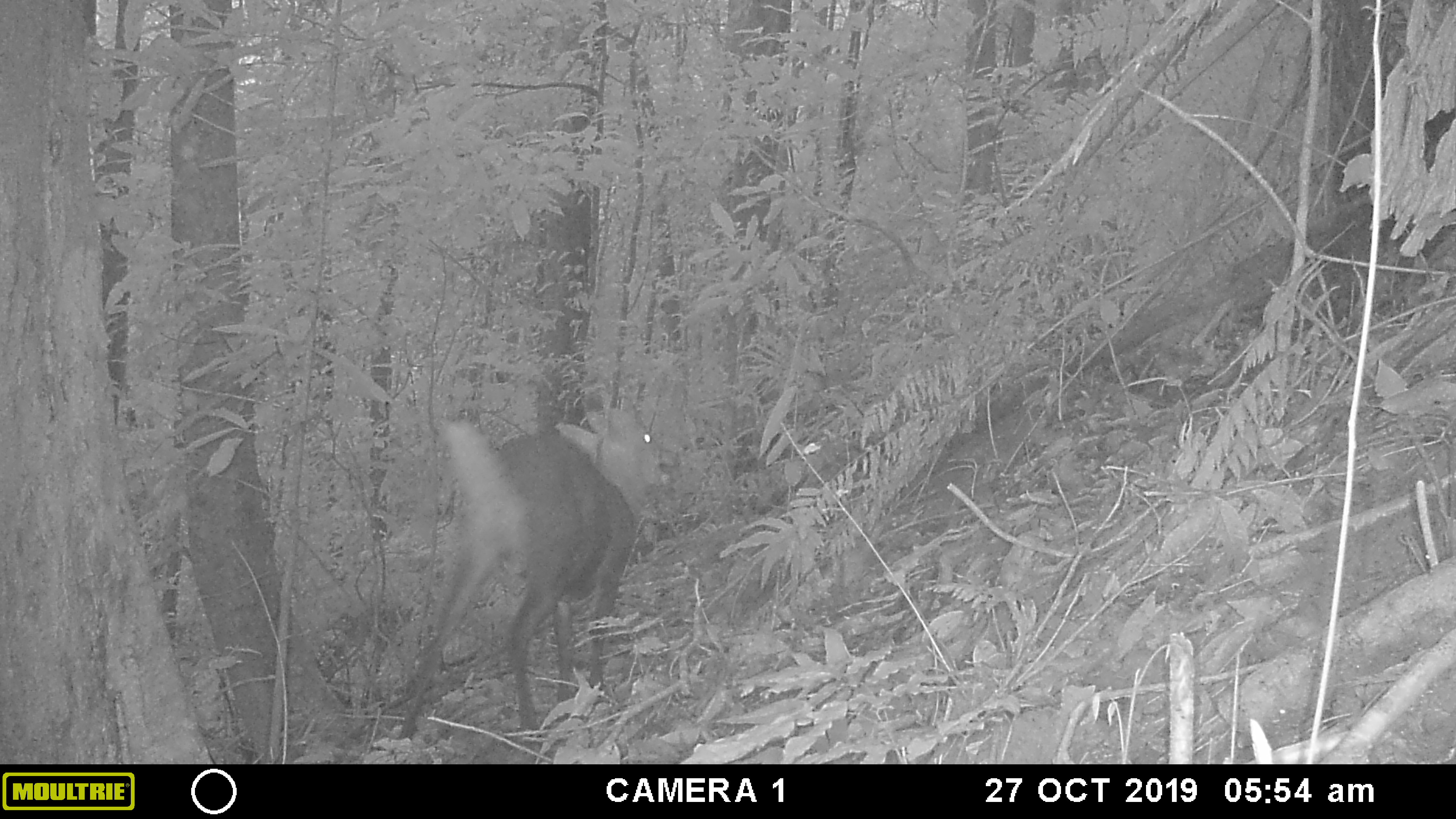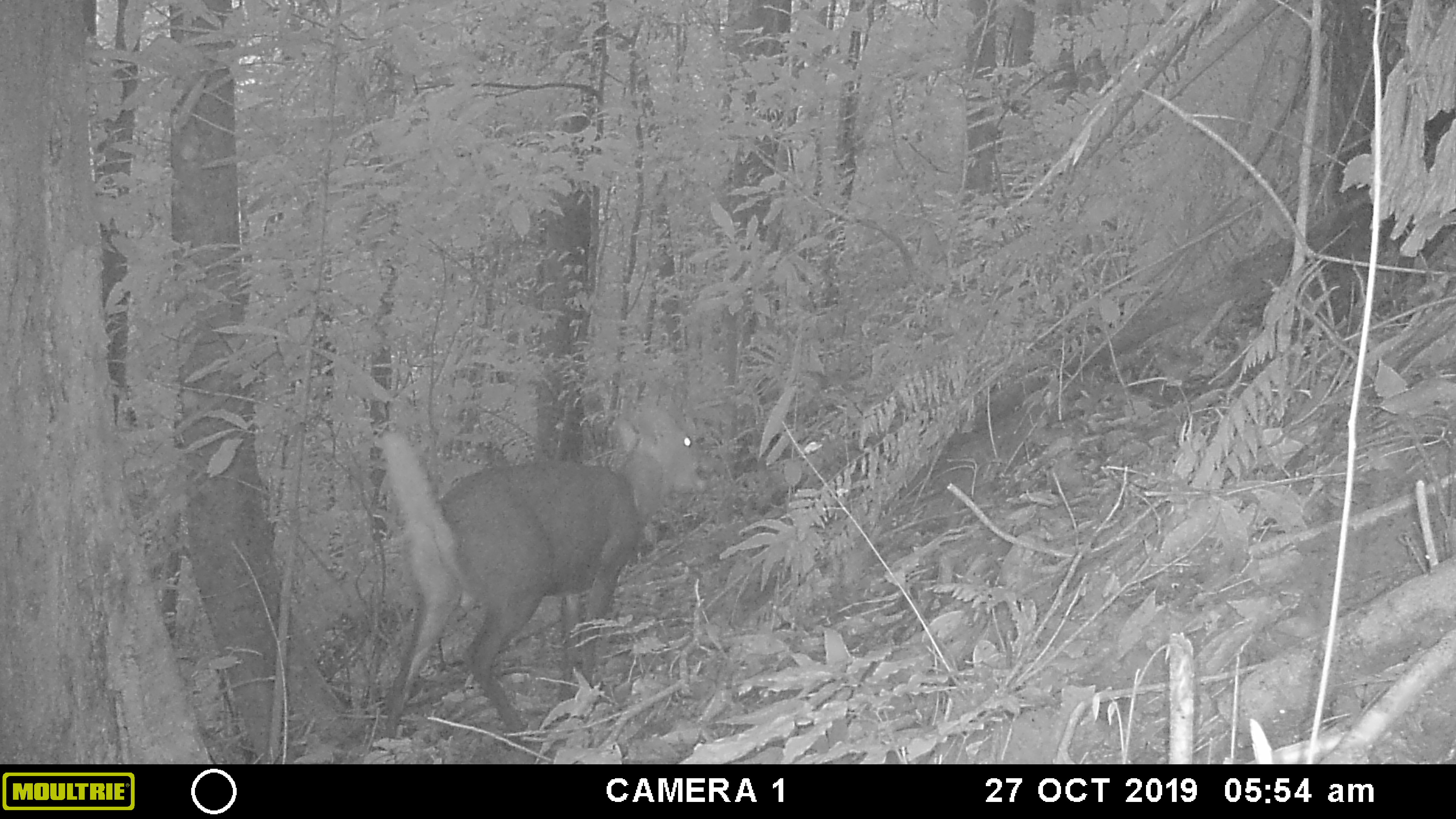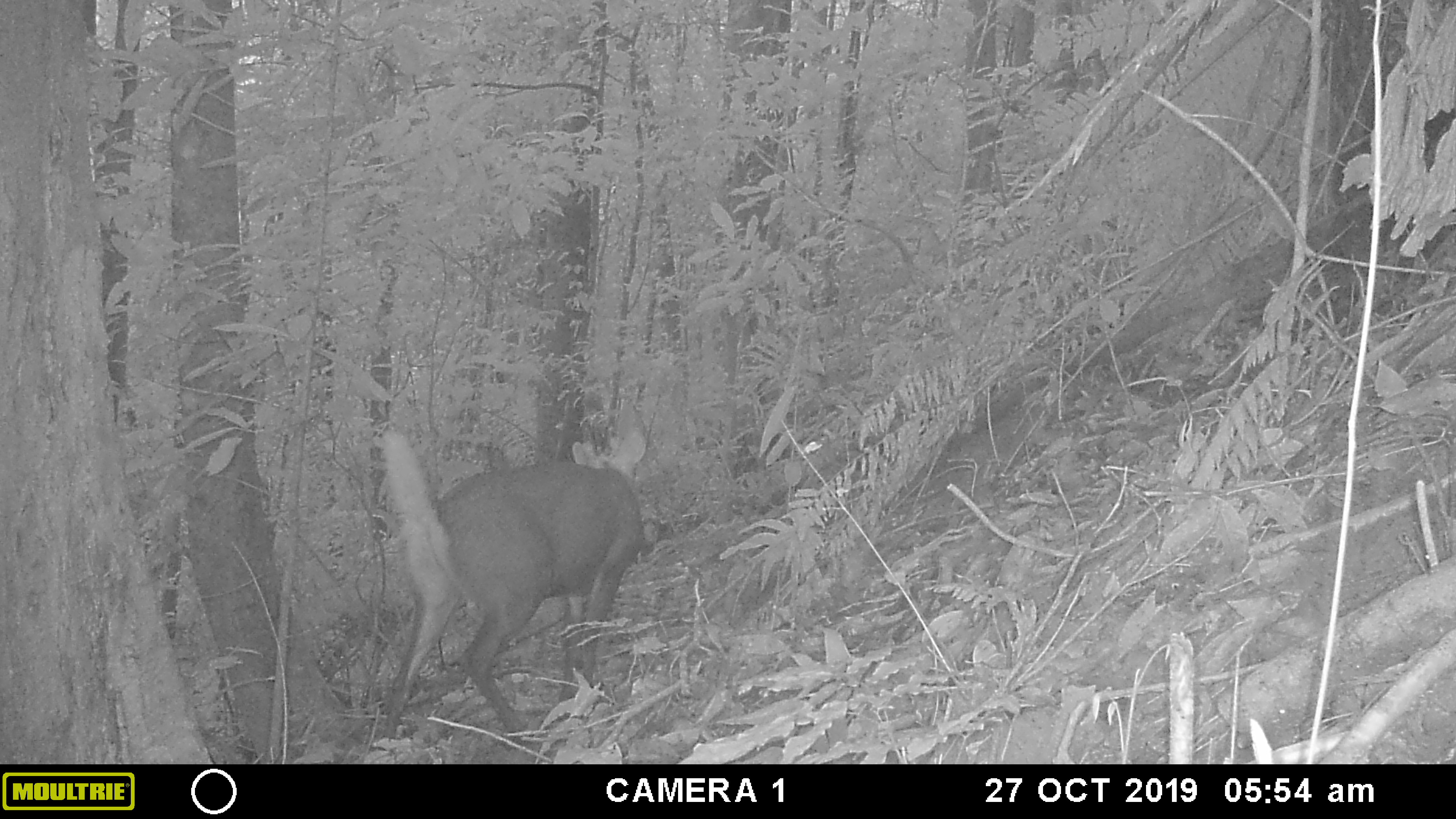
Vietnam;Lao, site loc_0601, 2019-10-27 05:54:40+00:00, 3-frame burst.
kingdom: Animalia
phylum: Chordata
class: Mammalia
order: Artiodactyla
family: Cervidae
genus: Muntiacus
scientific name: Muntiacus rooseveltorum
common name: roosevelt's muntjac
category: roosevelts muntjac group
Roosevelts muntjac group (roosevelt's muntjac) (Muntiacus rooseveltorum). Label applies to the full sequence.